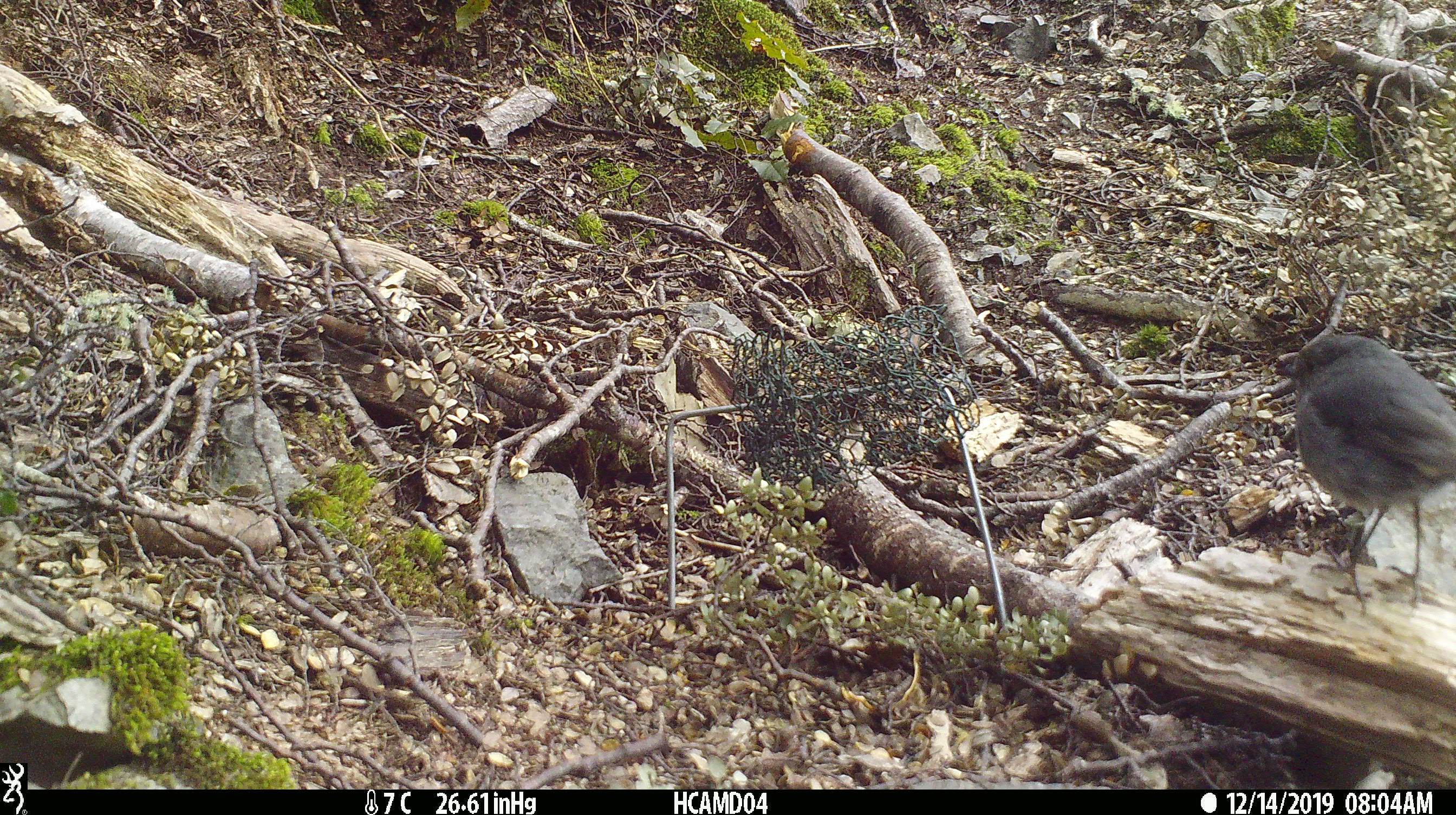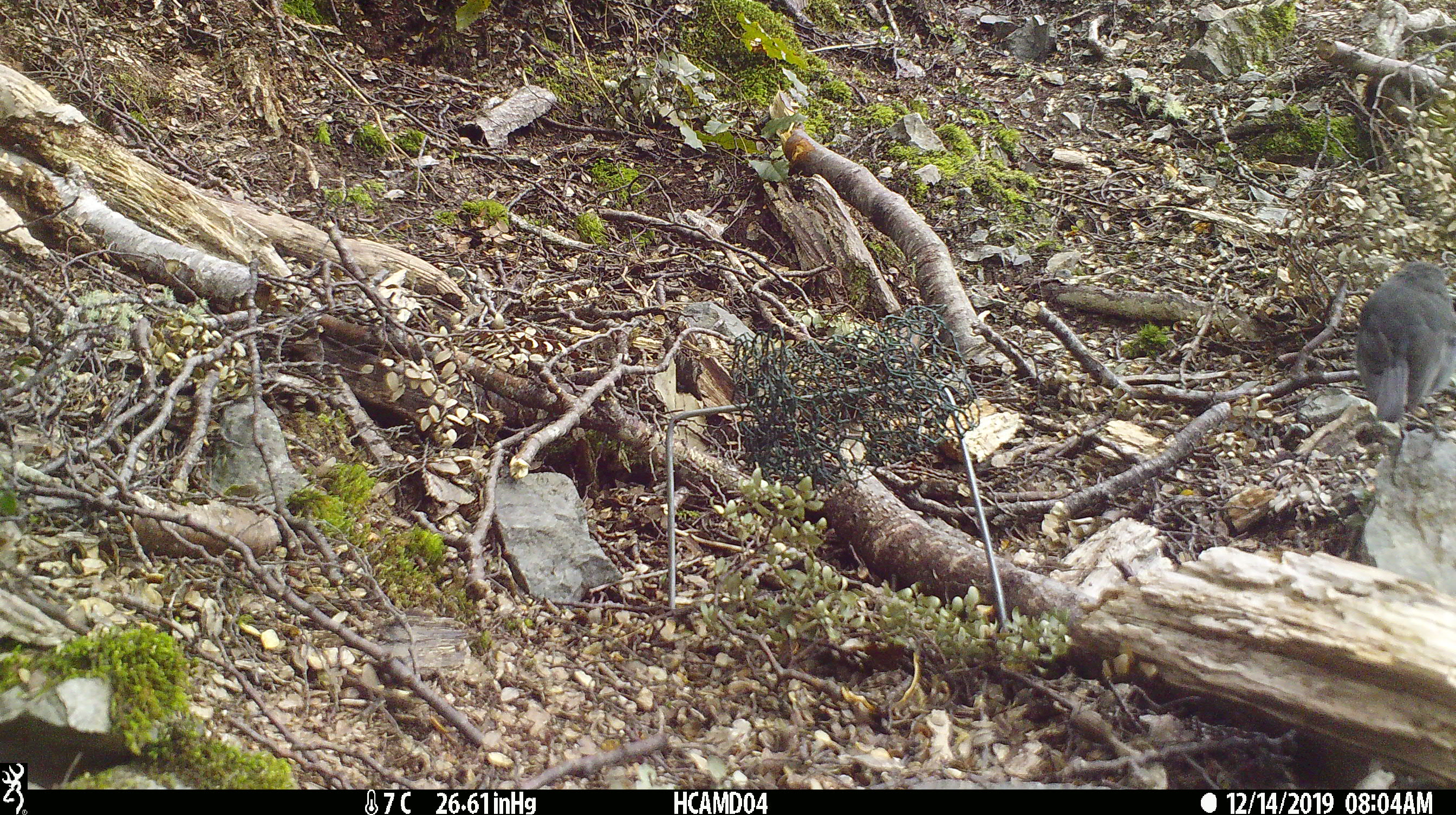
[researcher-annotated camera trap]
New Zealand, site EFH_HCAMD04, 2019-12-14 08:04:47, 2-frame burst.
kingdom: Animalia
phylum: Chordata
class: Aves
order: Passeriformes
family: Petroicidae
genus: Petroica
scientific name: Petroica australis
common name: new zealand robin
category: robin